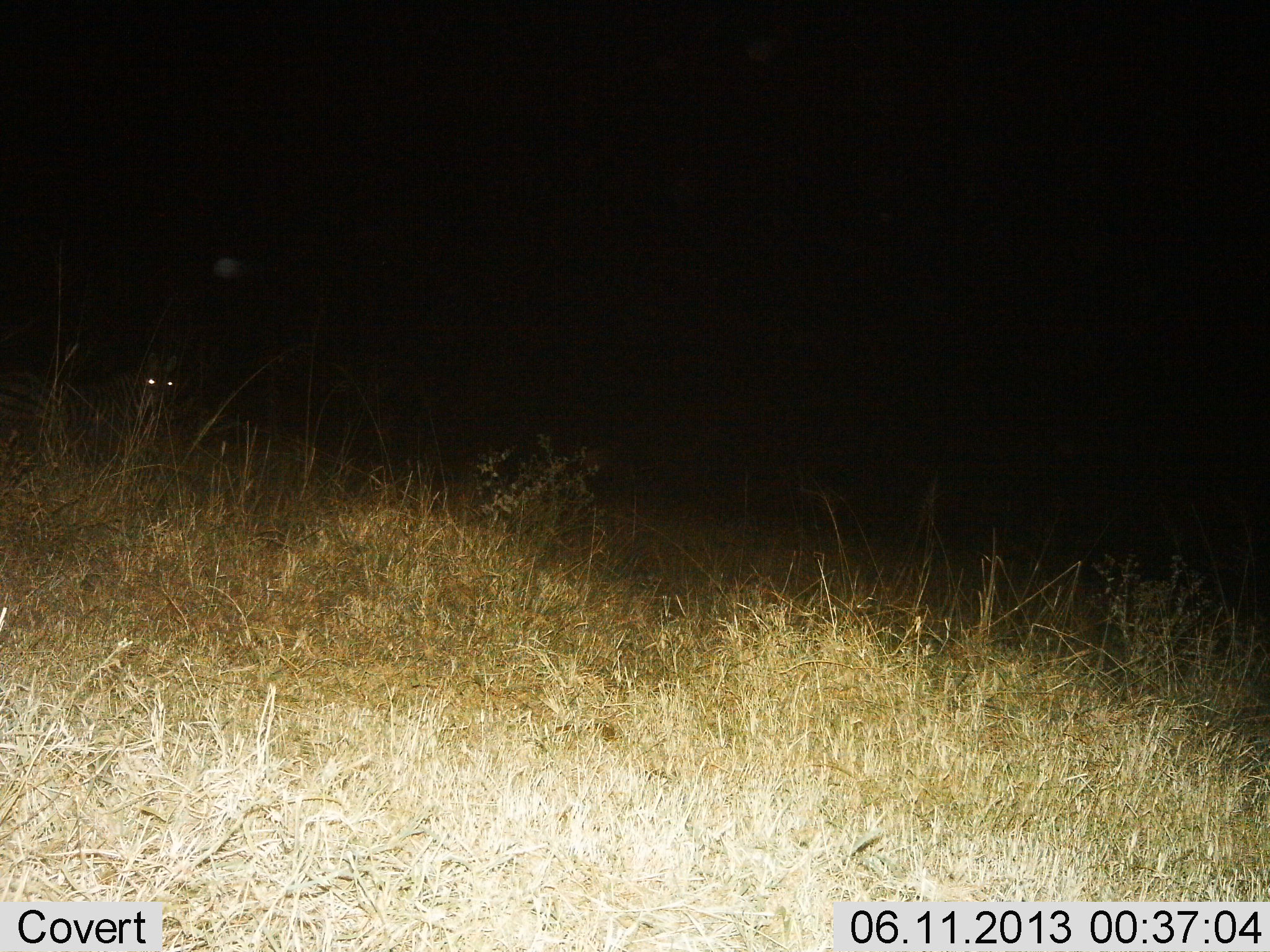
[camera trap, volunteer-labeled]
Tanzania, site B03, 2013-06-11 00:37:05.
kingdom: Animalia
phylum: Chordata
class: Mammalia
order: Perissodactyla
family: Equidae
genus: Equus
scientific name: Equus quagga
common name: plains zebra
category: zebra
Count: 1.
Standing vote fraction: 79%.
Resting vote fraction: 14%.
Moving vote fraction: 7%.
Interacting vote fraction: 0%.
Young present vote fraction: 0%.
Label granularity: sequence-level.